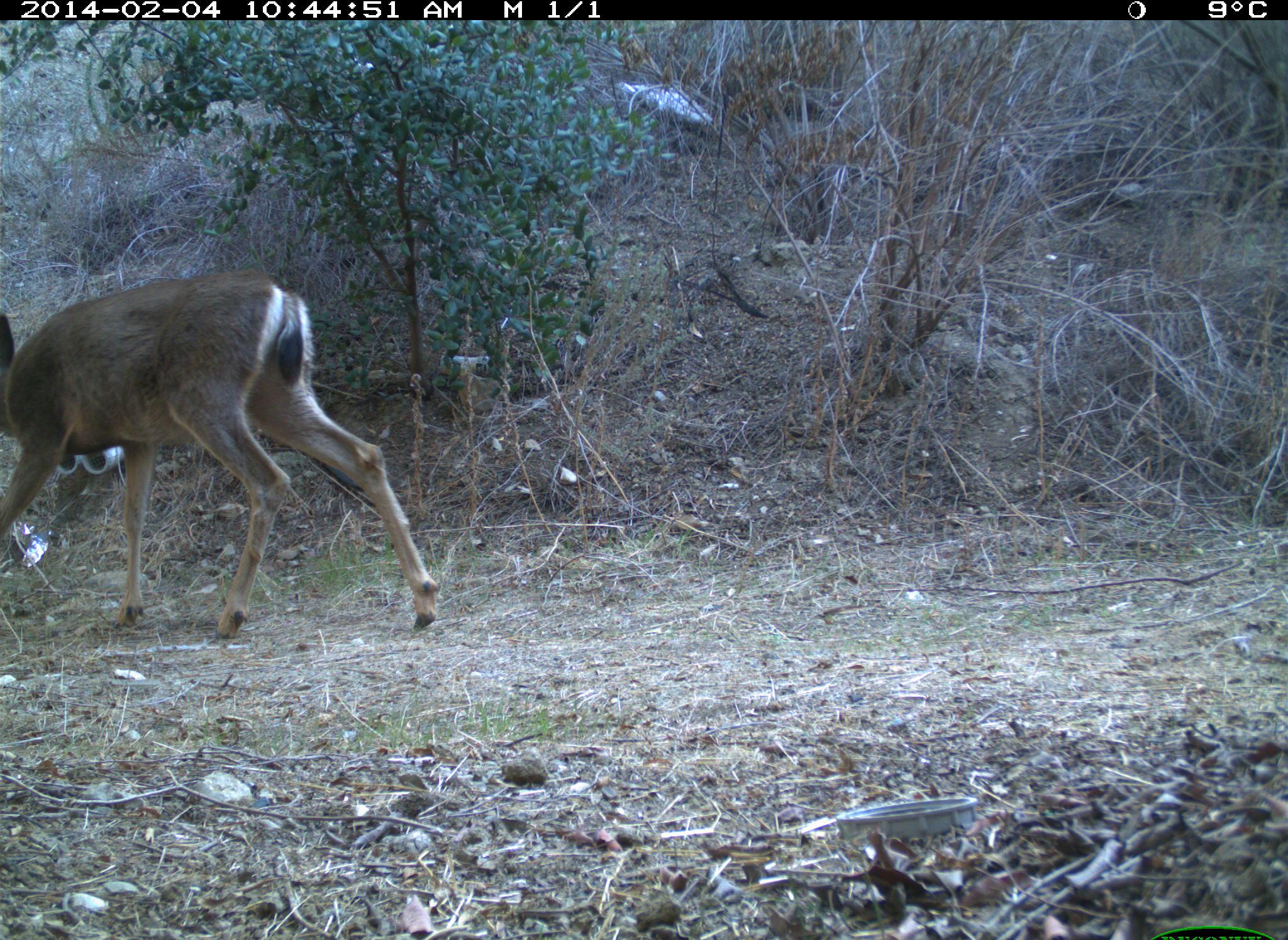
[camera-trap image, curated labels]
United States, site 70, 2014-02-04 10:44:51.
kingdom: Animalia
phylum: Chordata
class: Mammalia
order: Artiodactyla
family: Cervidae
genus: Odocoileus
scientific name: Odocoileus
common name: deer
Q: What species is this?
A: Deer (Odocoileus).